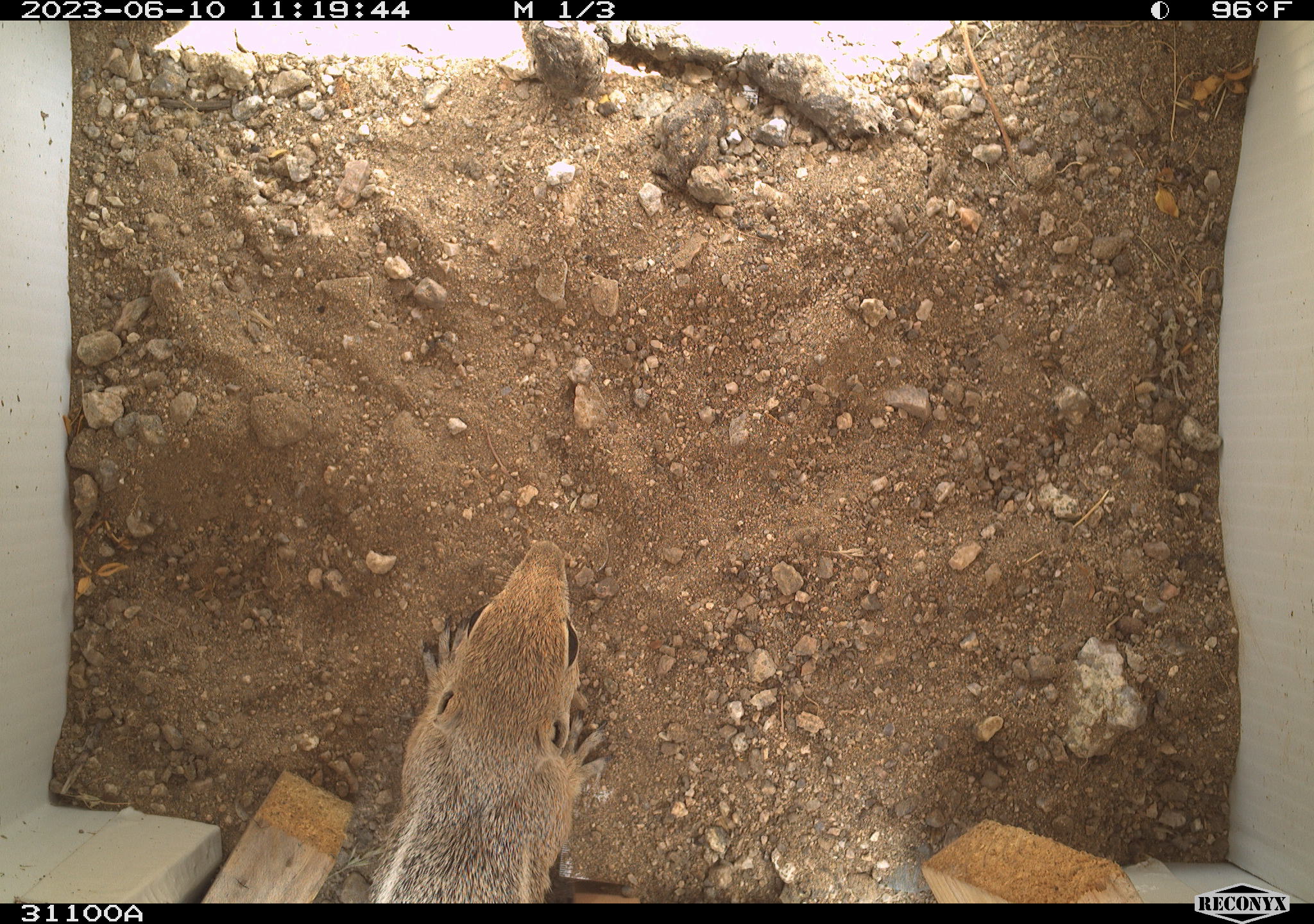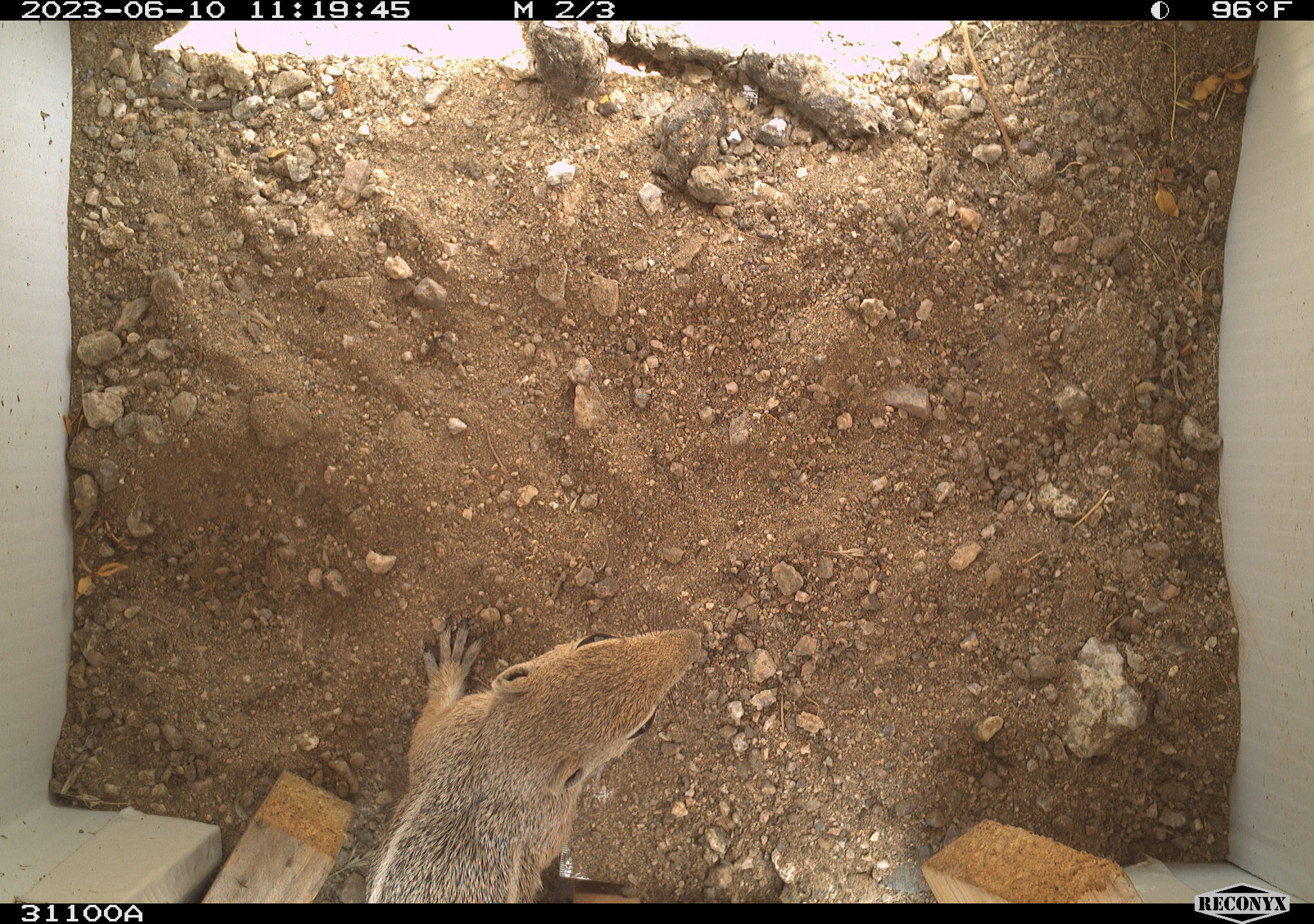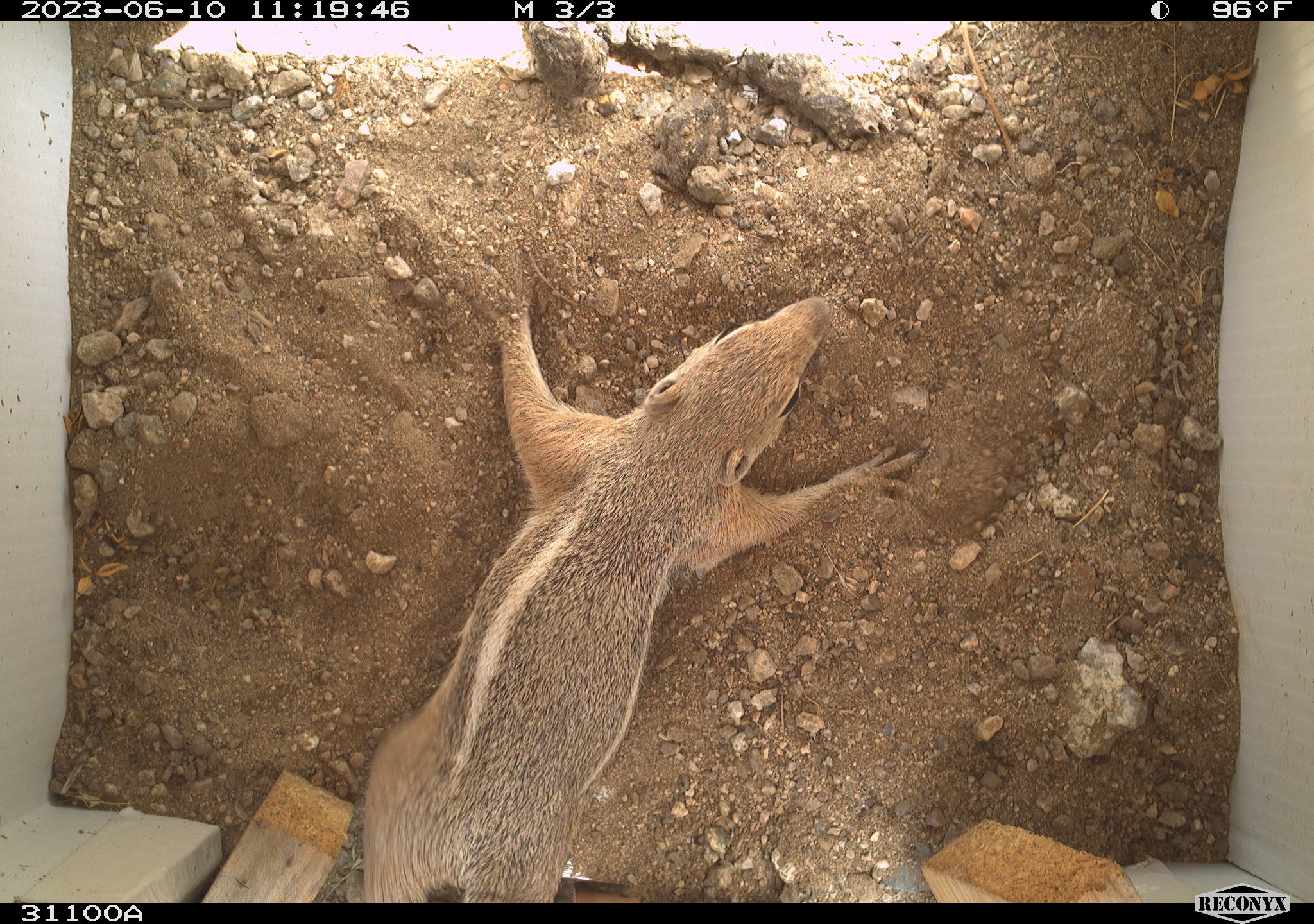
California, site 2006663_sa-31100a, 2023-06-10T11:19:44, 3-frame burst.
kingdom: Animalia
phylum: Chordata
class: Mammalia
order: Rodentia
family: Sciuridae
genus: Ammospermophilus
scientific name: Ammospermophilus leucurus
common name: white-tailed antelope squirrel